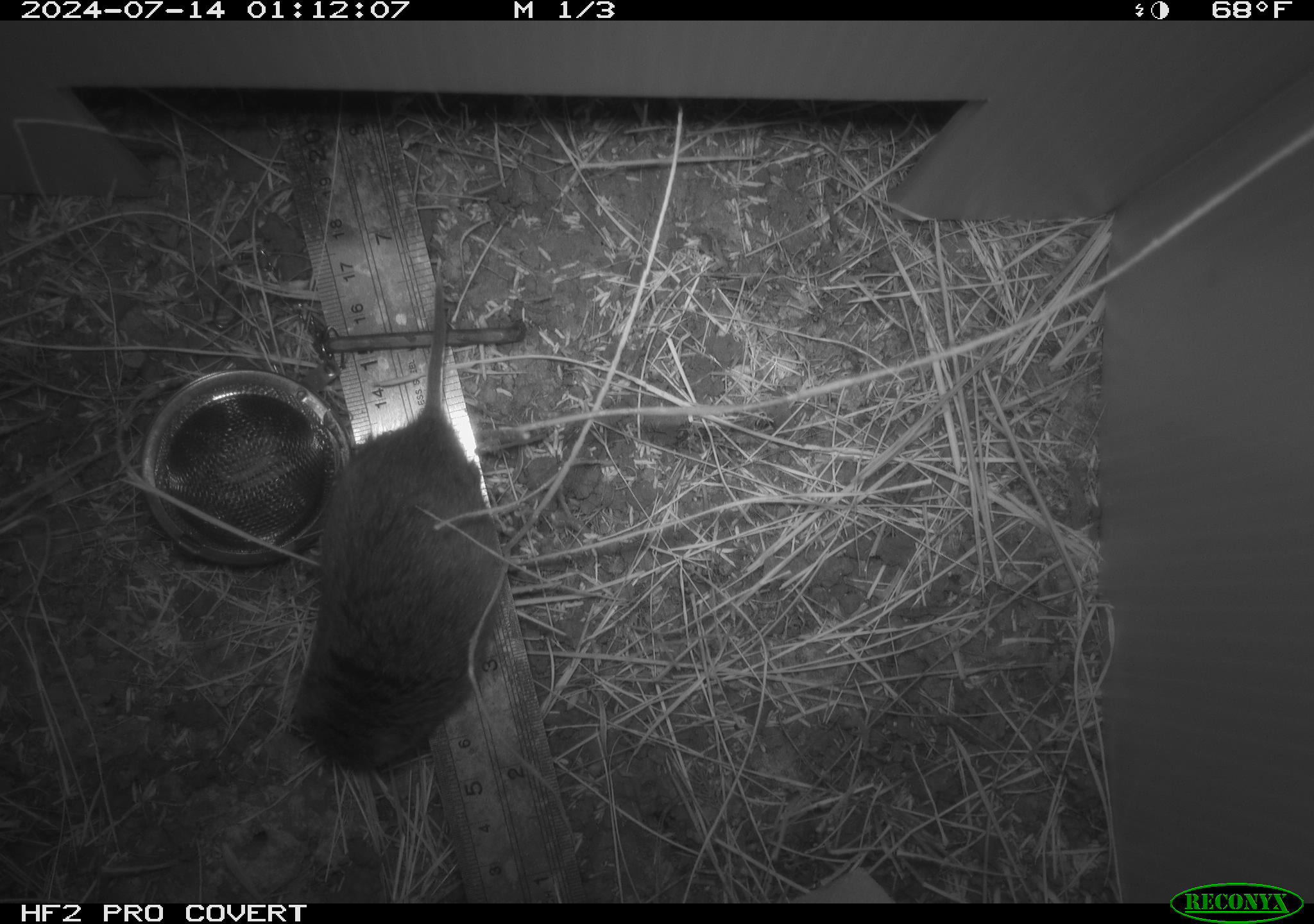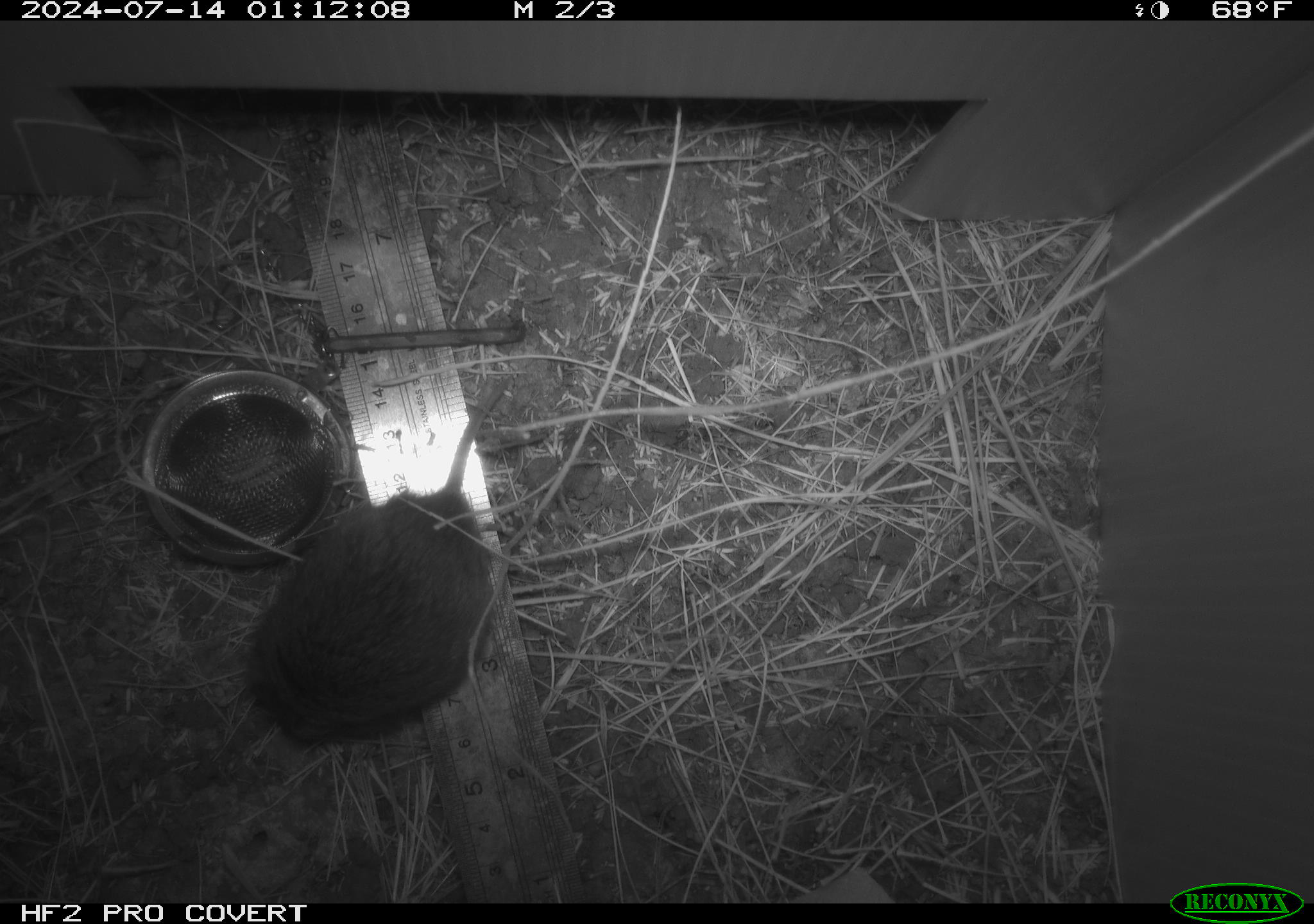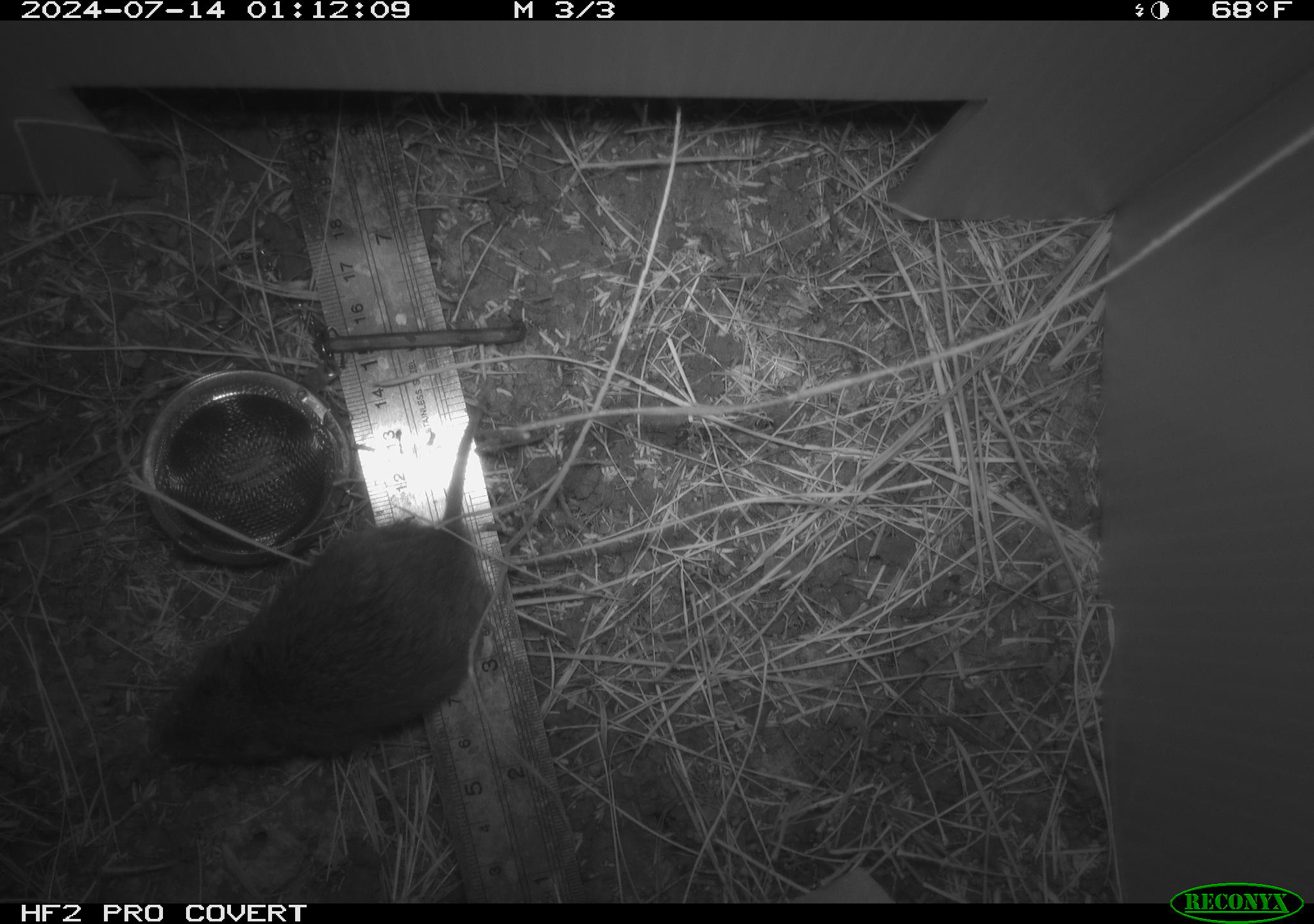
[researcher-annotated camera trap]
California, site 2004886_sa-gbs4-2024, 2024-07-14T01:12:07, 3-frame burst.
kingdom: Animalia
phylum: Chordata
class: Mammalia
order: Rodentia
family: Cricetidae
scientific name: Arvicolinae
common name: voles, lemmings, and muskrats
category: arvicolinae subfamily